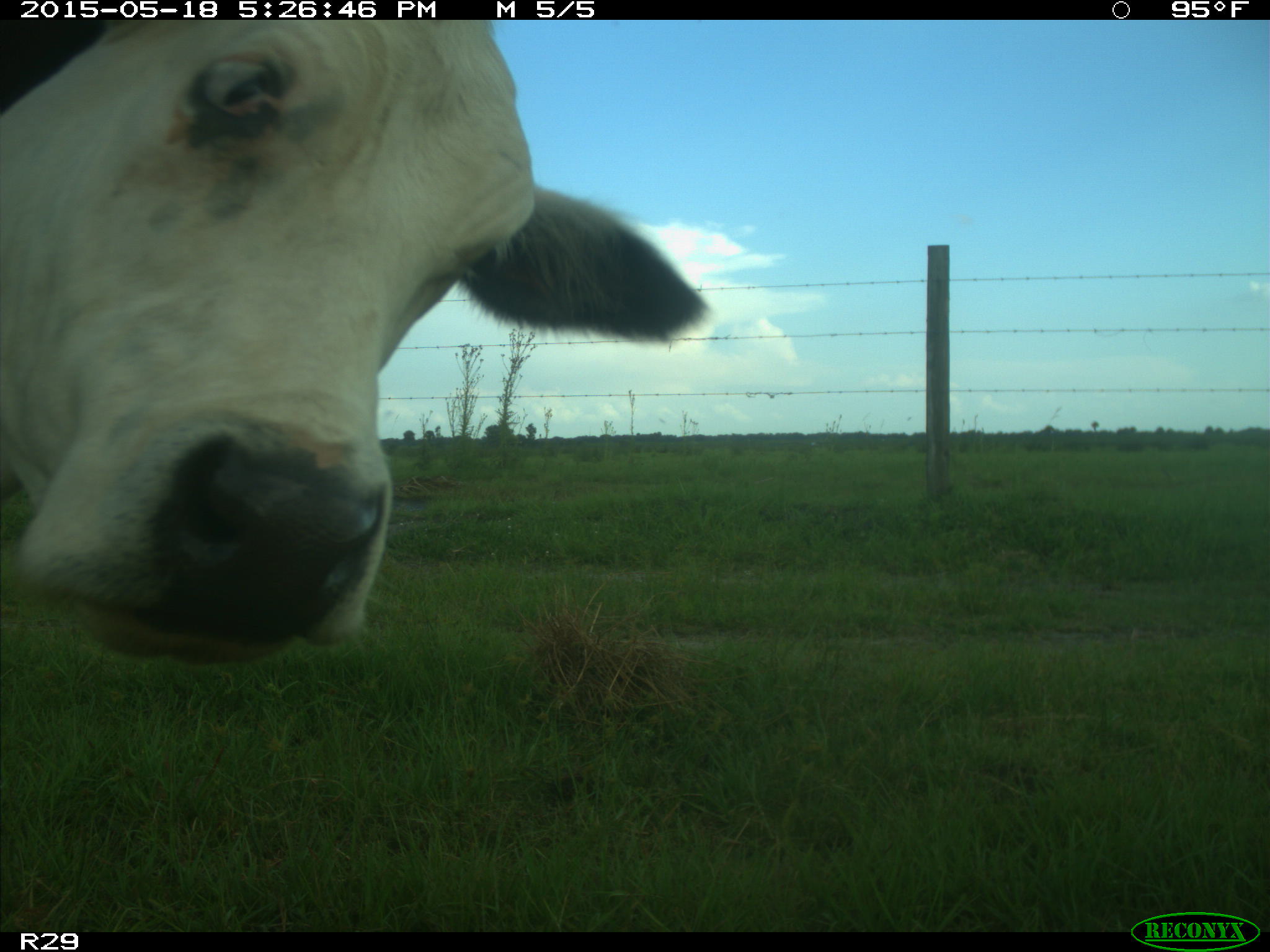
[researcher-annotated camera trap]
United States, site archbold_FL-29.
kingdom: Animalia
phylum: Chordata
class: Mammalia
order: Artiodactyla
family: Bovidae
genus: Bos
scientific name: Bos taurus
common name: domestic cow